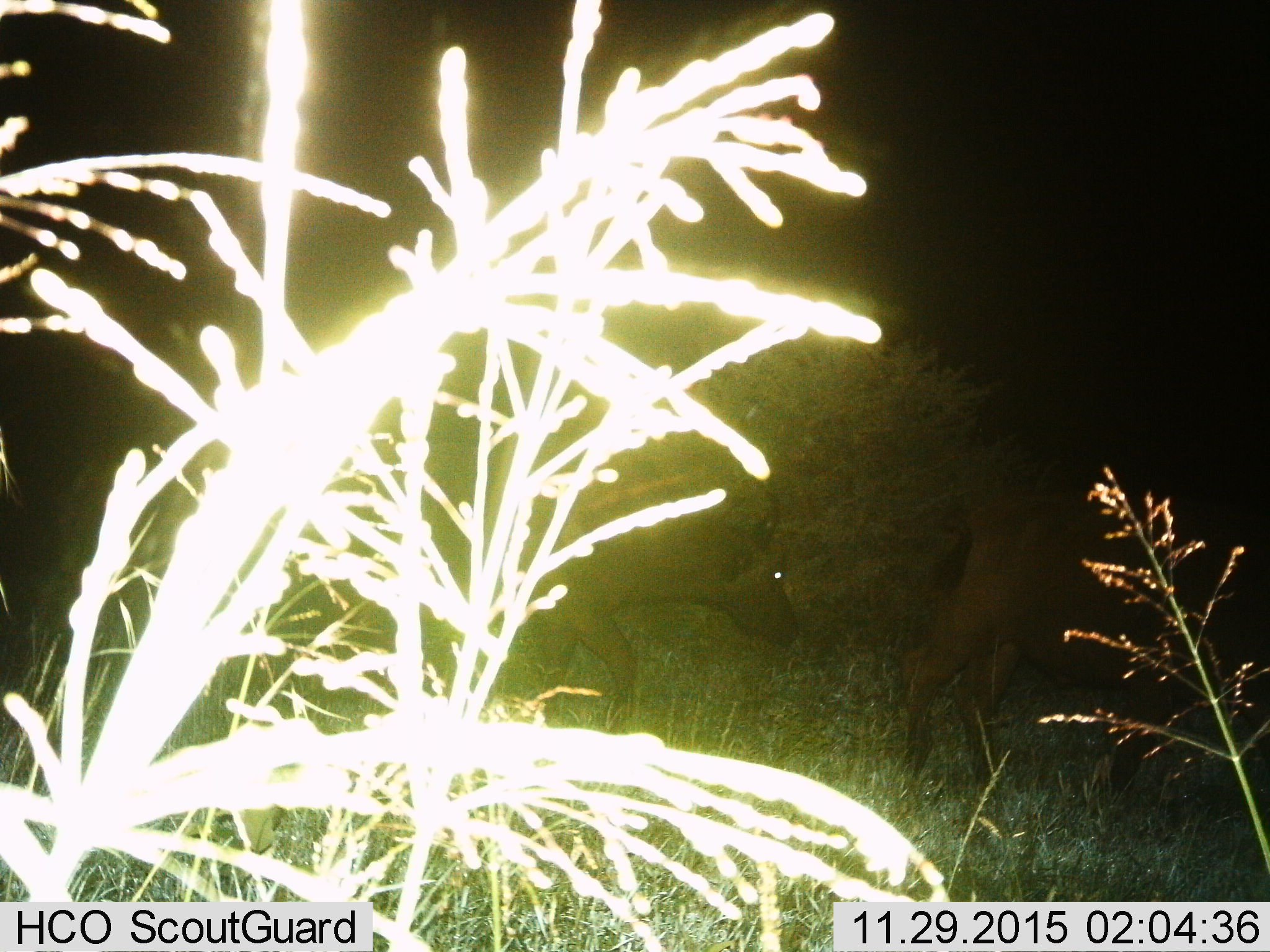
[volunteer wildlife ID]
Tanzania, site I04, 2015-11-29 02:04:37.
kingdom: Animalia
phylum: Chordata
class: Mammalia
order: Artiodactyla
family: Bovidae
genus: Syncerus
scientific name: Syncerus caffer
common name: cape buffalo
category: buffalo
Buffalo (cape buffalo) (Syncerus caffer), count 2. Behavior (volunteer vote fractions): standing 0%, resting 0%, moving 100%, interacting 0%. Young present (vote fraction): 20%. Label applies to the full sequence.